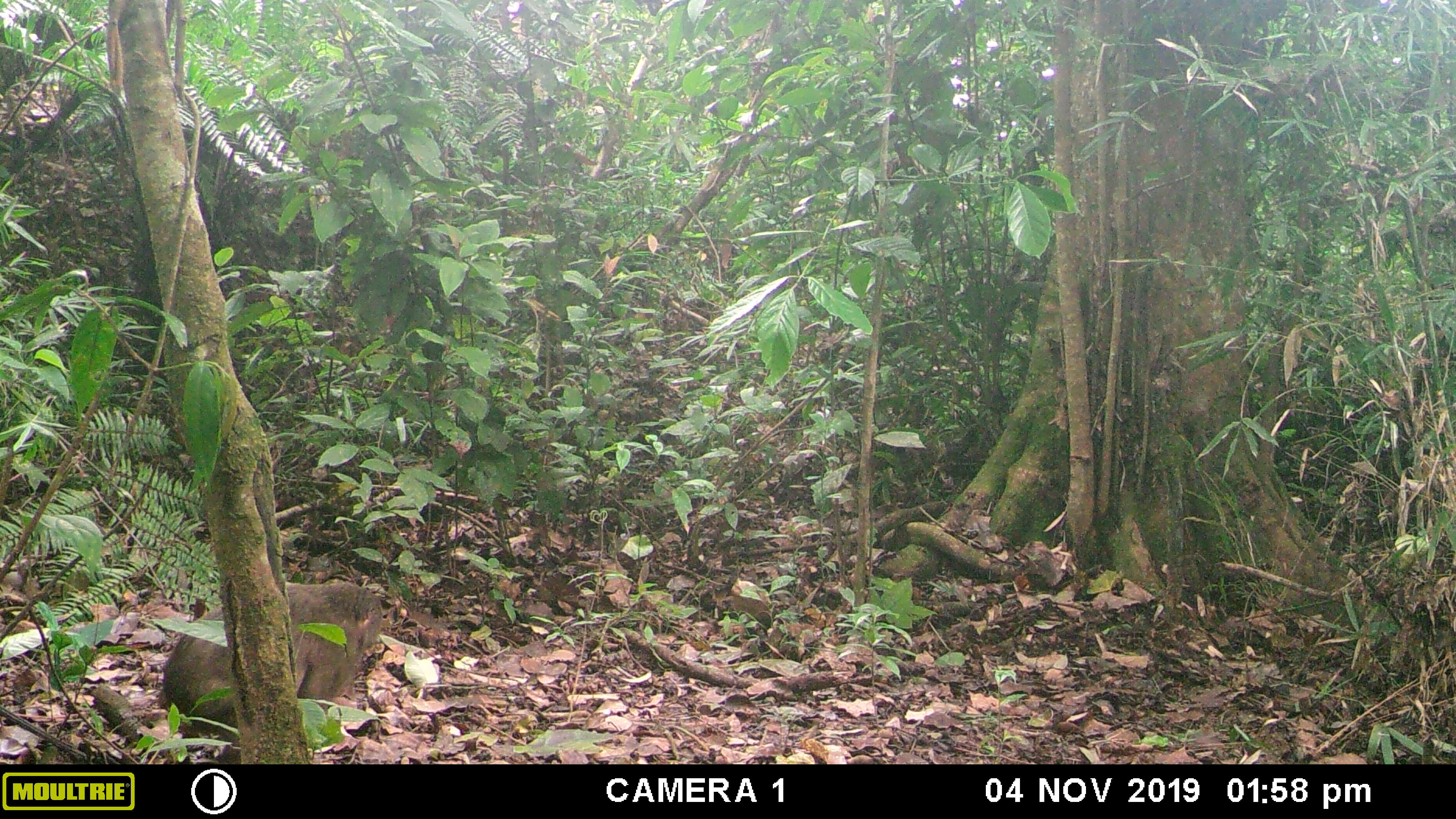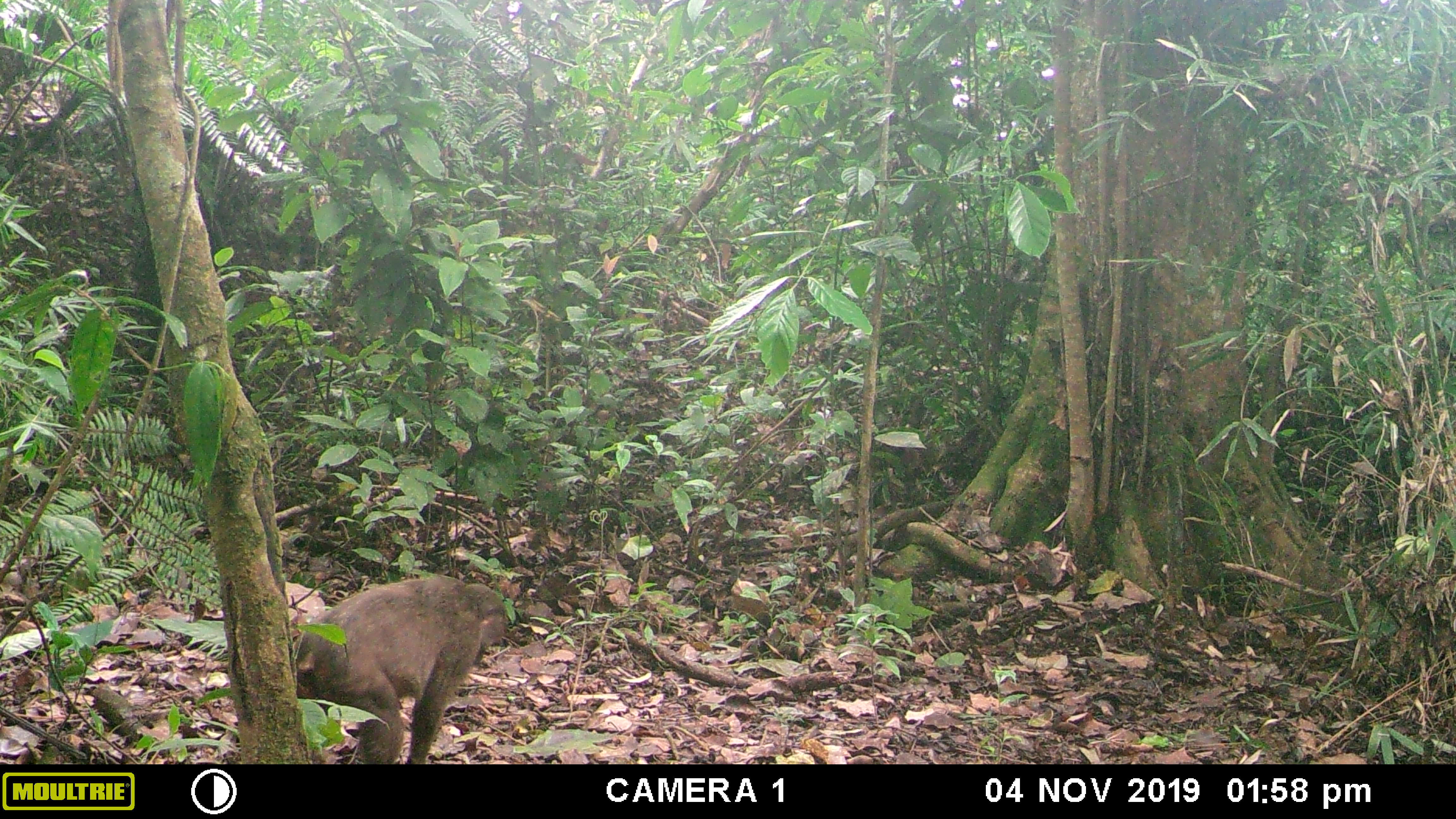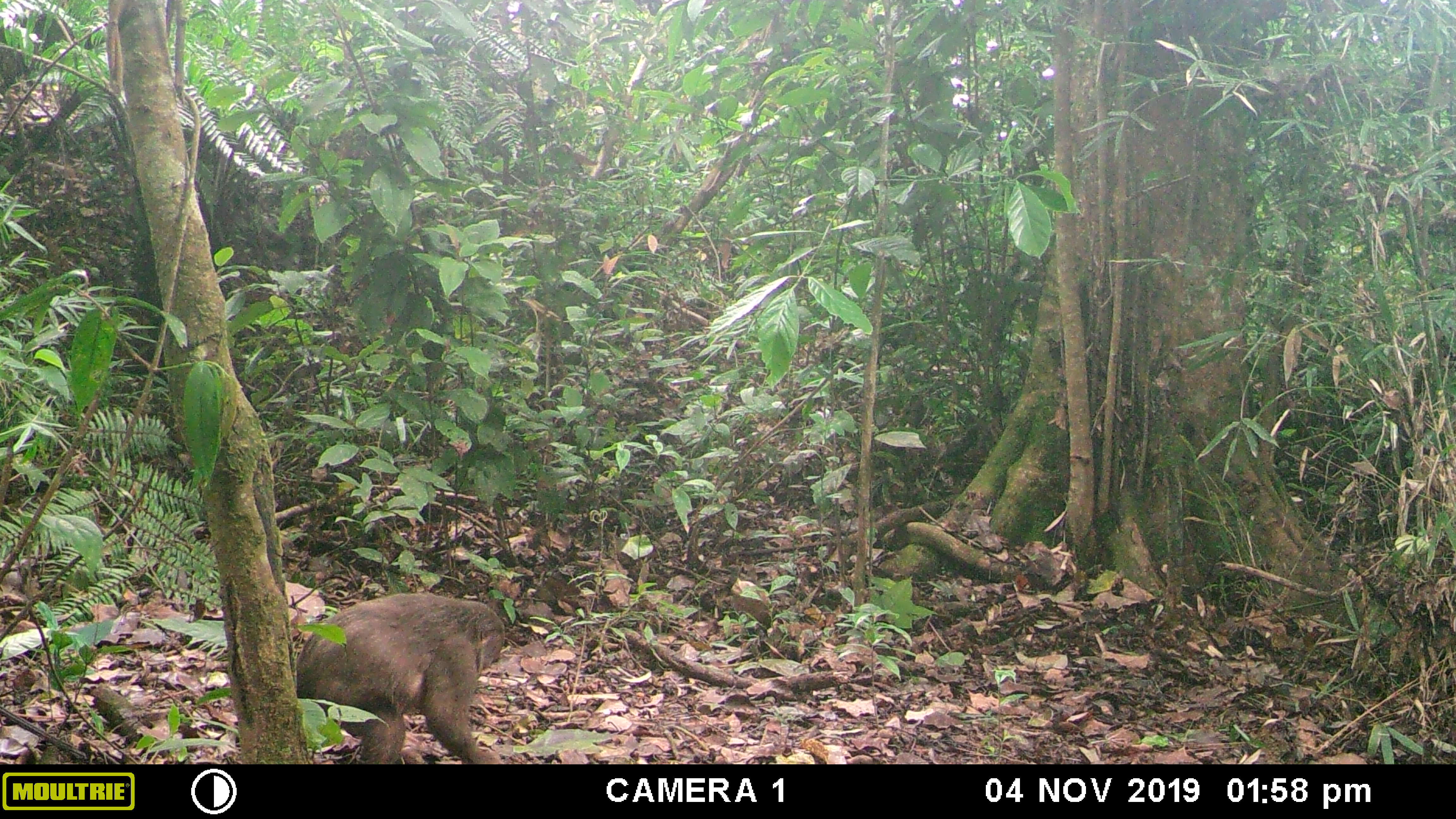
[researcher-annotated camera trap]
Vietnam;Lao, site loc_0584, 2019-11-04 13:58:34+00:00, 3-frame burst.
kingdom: Animalia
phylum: Chordata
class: Mammalia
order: Primates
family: Cercopithecidae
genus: Macaca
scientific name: Macaca arctoides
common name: stump-tailed macaque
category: stump tailed macaque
Stump tailed macaque (stump-tailed macaque) (Macaca arctoides). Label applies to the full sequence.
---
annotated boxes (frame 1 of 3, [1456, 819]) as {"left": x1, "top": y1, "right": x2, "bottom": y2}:
stump tailed macaque: {"left": 158, "top": 582, "right": 382, "bottom": 764}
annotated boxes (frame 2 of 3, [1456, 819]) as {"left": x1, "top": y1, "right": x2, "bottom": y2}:
stump tailed macaque: {"left": 294, "top": 576, "right": 508, "bottom": 764}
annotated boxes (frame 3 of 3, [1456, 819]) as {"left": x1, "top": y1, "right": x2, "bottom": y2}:
stump tailed macaque: {"left": 296, "top": 591, "right": 505, "bottom": 764}